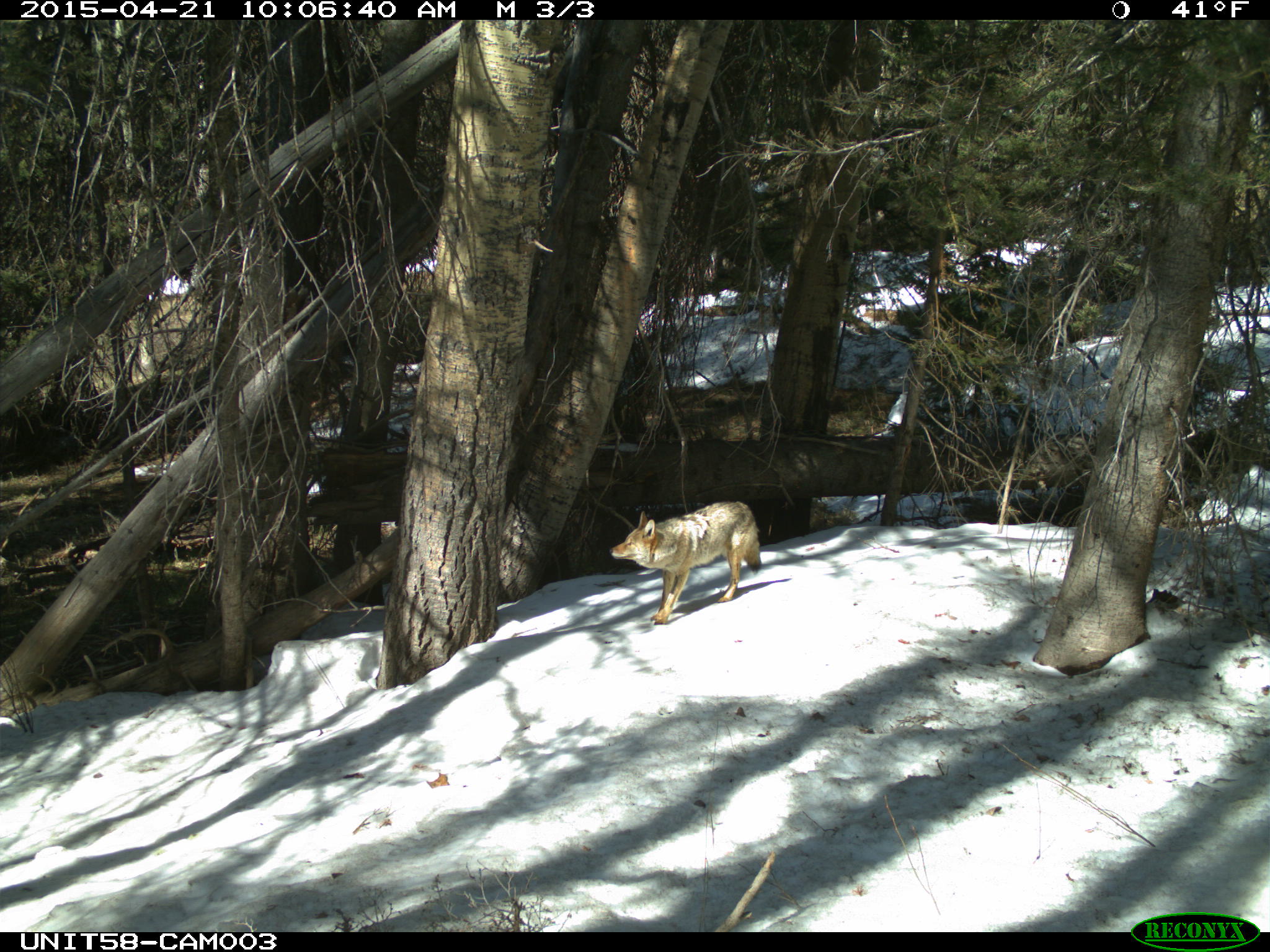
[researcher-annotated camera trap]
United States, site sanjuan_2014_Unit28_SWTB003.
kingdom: Animalia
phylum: Chordata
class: Mammalia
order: Carnivora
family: Canidae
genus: Canis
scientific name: Canis latrans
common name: coyote